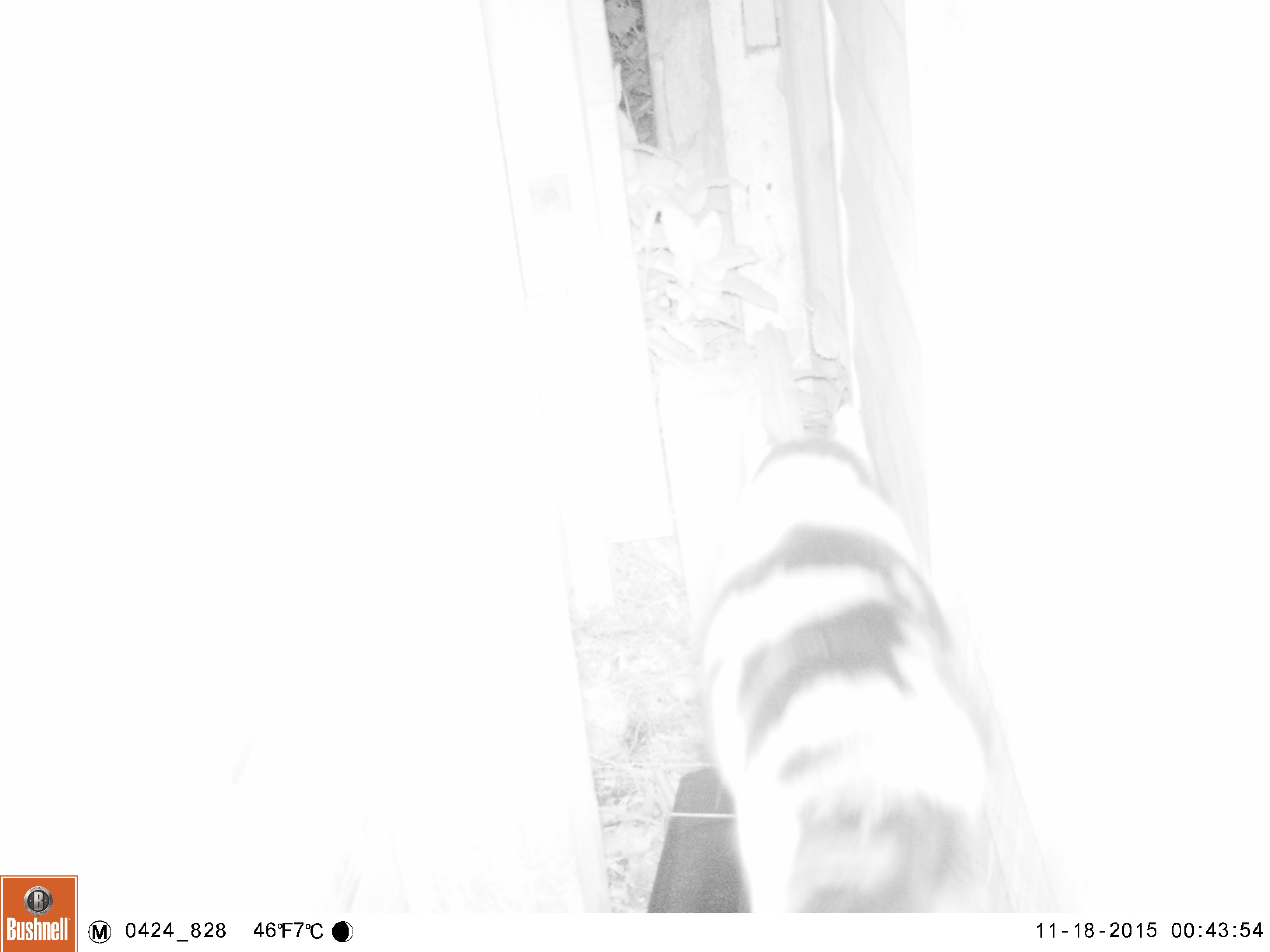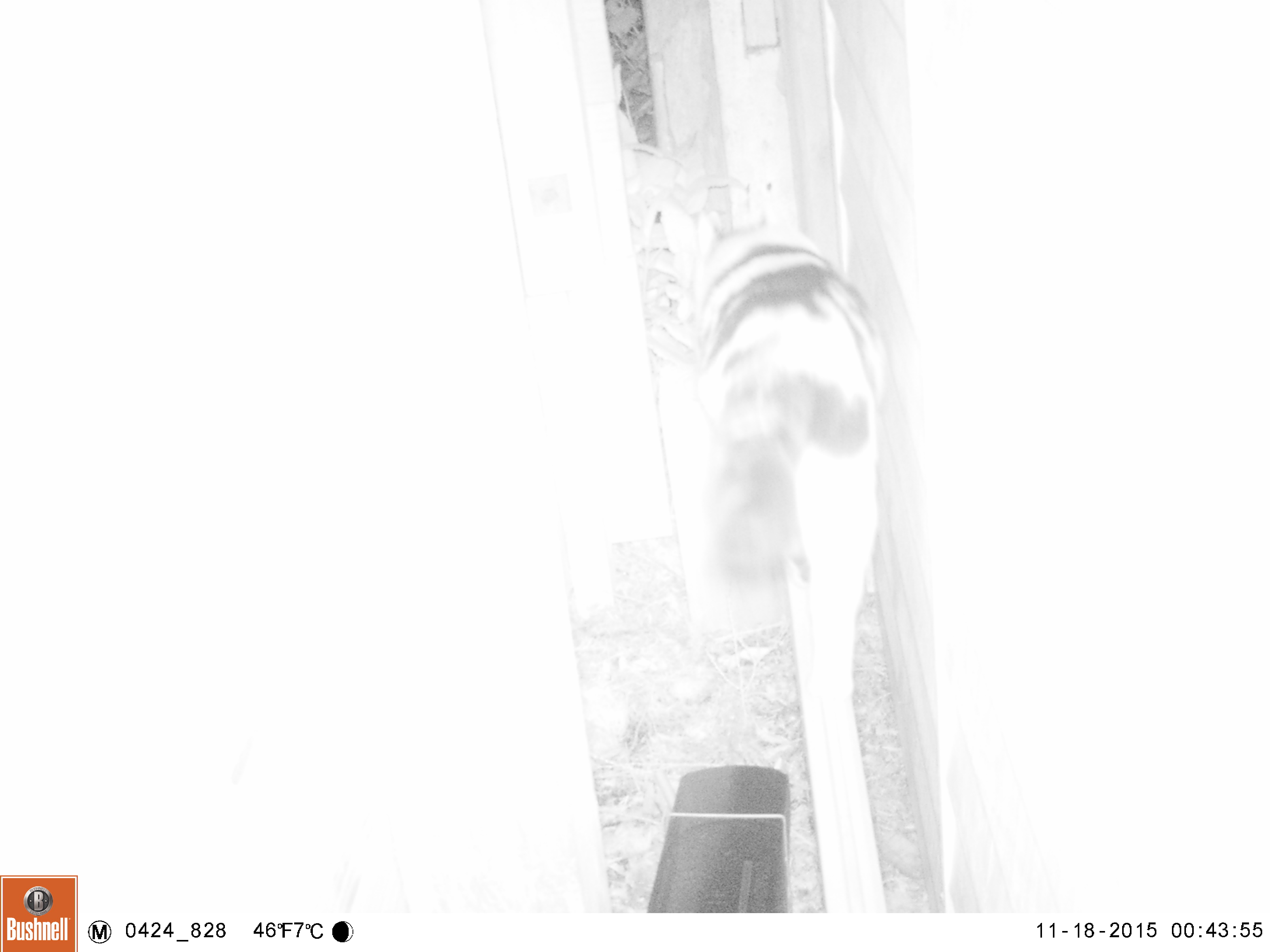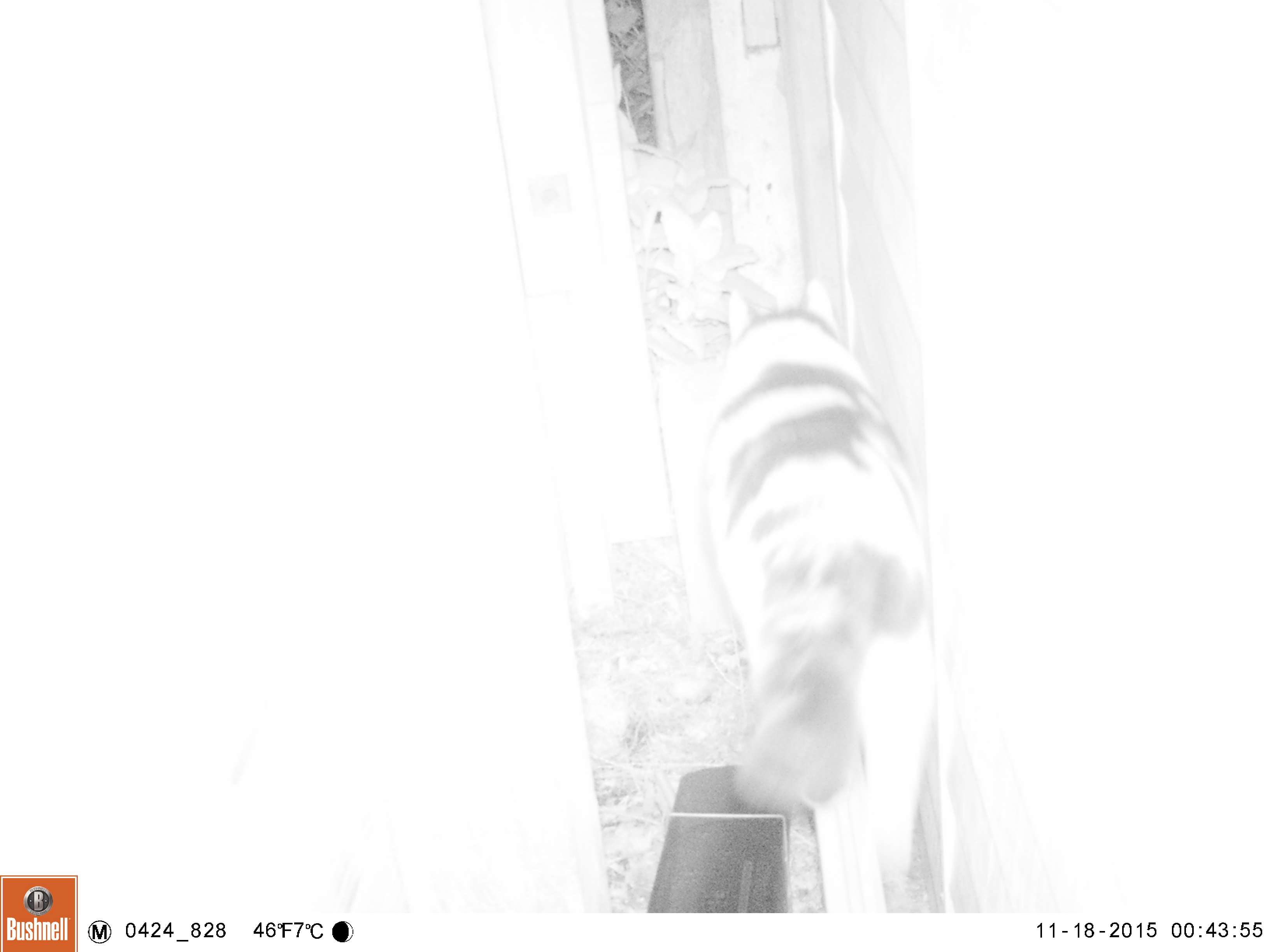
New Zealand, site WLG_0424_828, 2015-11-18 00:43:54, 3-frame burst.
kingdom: Animalia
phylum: Chordata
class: Mammalia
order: Carnivora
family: Felidae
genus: Felis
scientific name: Felis catus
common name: domestic cat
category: cat